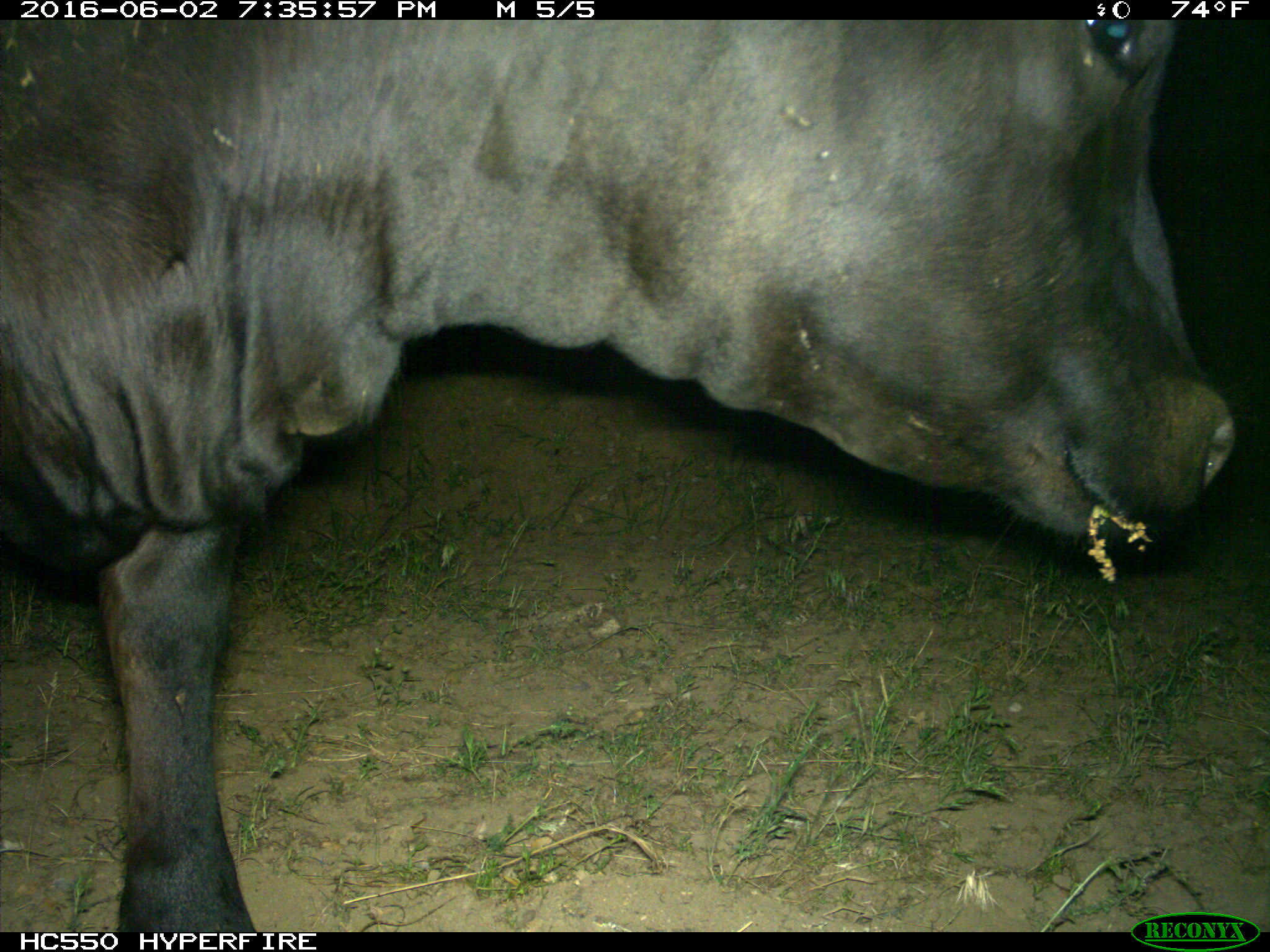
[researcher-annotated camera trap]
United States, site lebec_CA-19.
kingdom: Animalia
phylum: Chordata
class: Mammalia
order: Artiodactyla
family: Bovidae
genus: Bos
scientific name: Bos taurus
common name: domestic cow